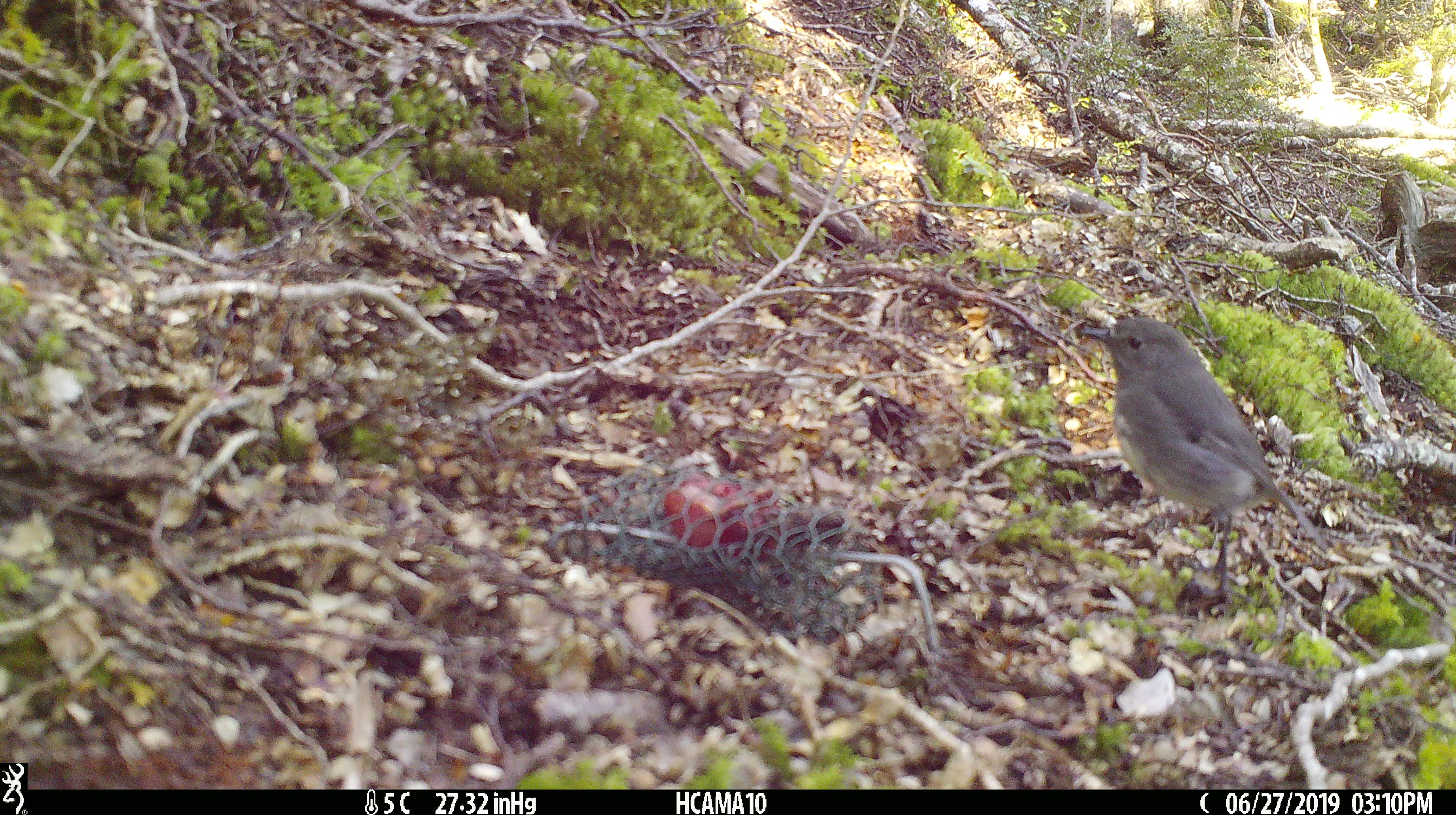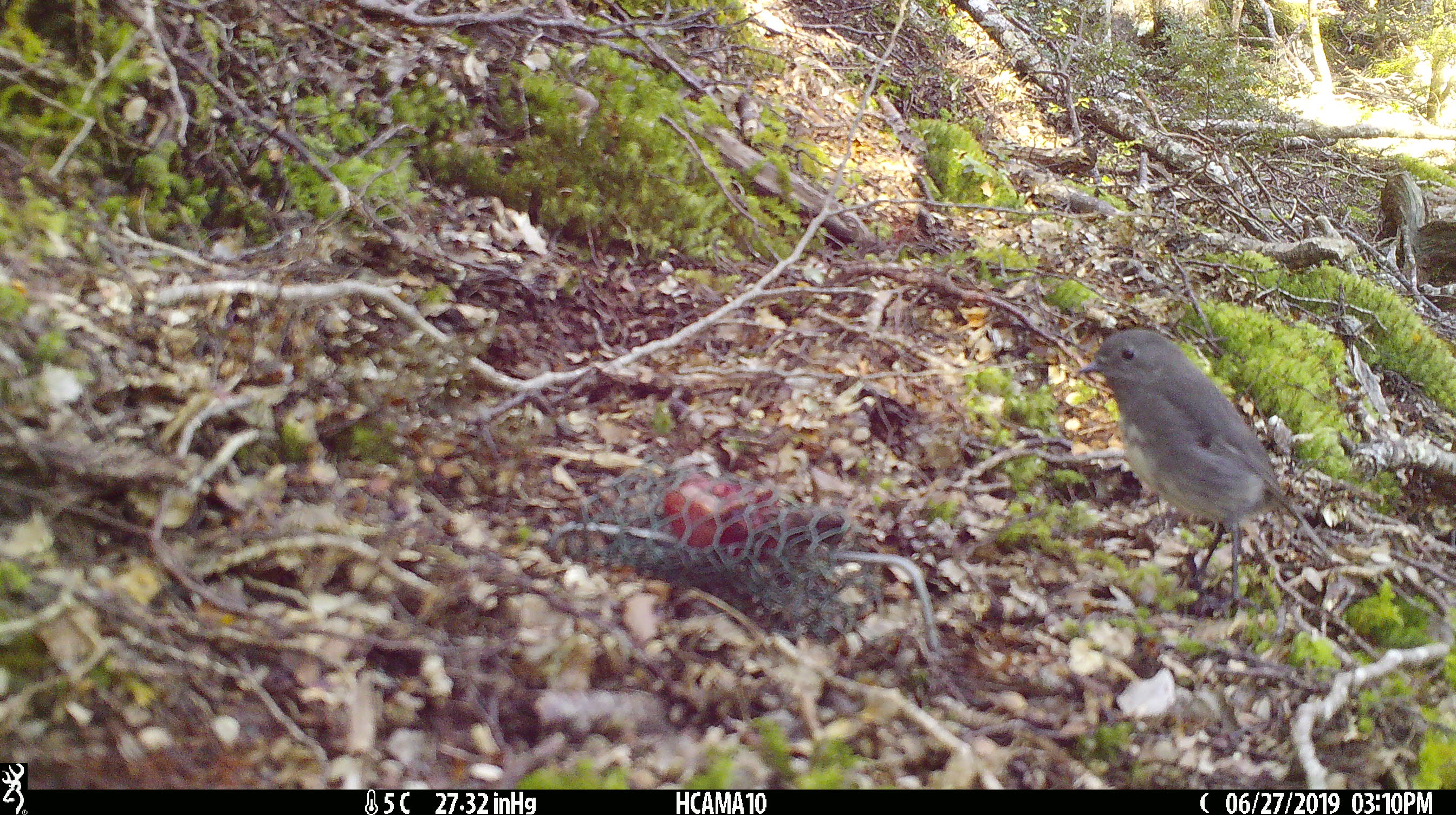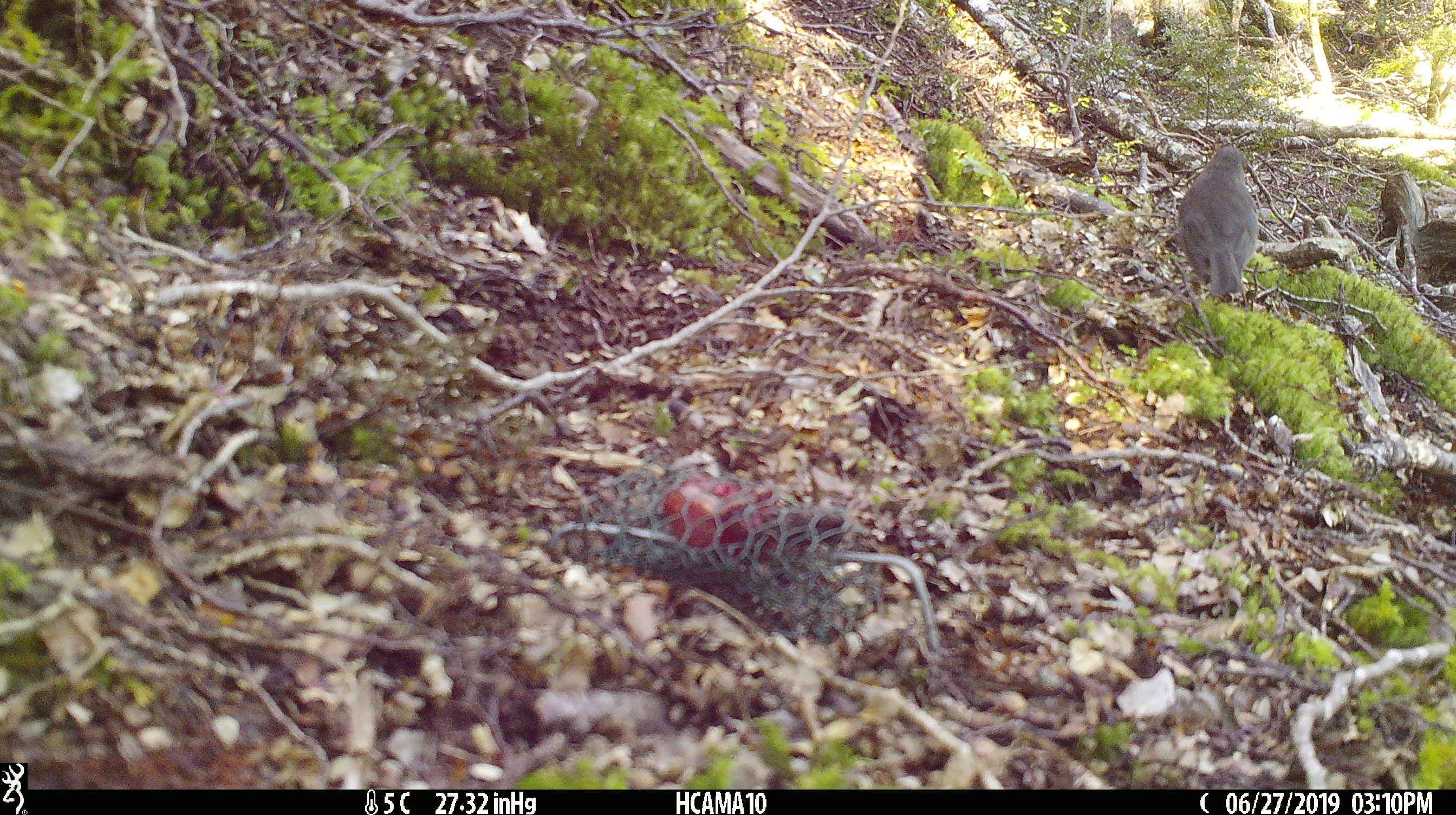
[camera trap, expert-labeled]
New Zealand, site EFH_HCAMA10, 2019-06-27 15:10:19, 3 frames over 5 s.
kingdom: Animalia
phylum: Chordata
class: Aves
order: Passeriformes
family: Petroicidae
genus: Petroica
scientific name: Petroica australis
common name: new zealand robin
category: robin